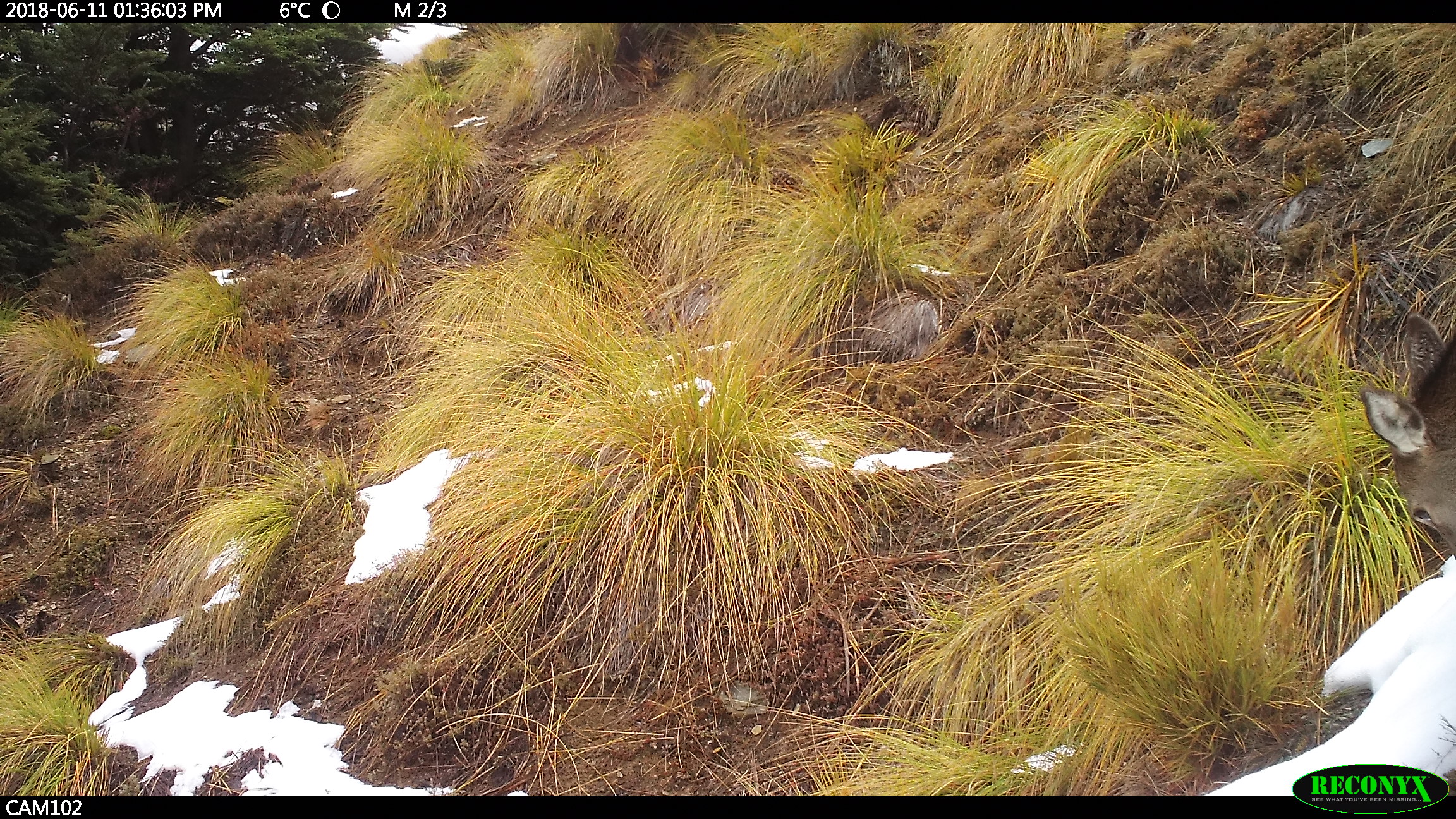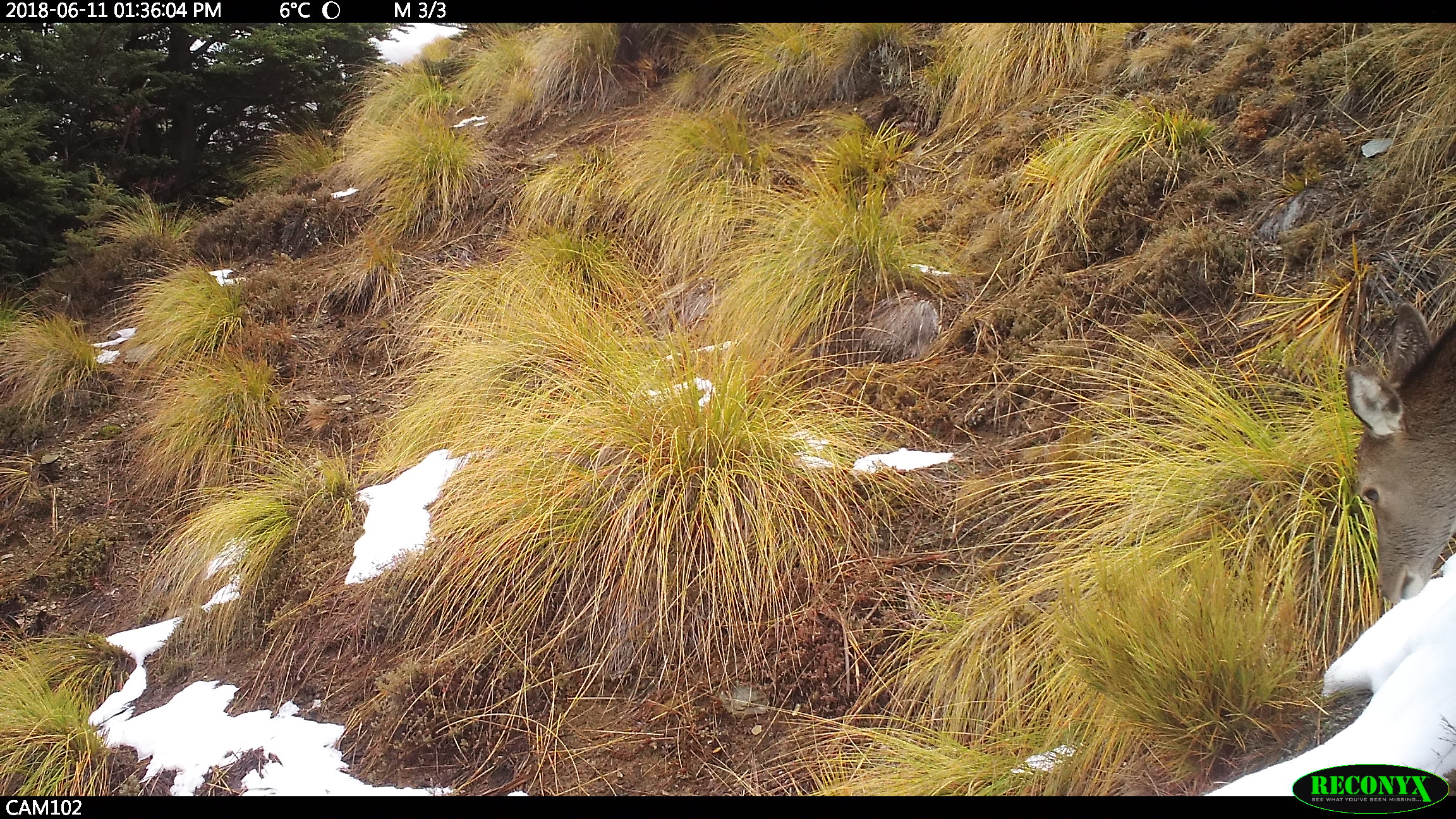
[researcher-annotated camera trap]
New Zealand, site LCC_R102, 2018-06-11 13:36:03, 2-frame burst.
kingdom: Animalia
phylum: Chordata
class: Mammalia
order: Artiodactyla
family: Cervidae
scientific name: Cervidae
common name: deer